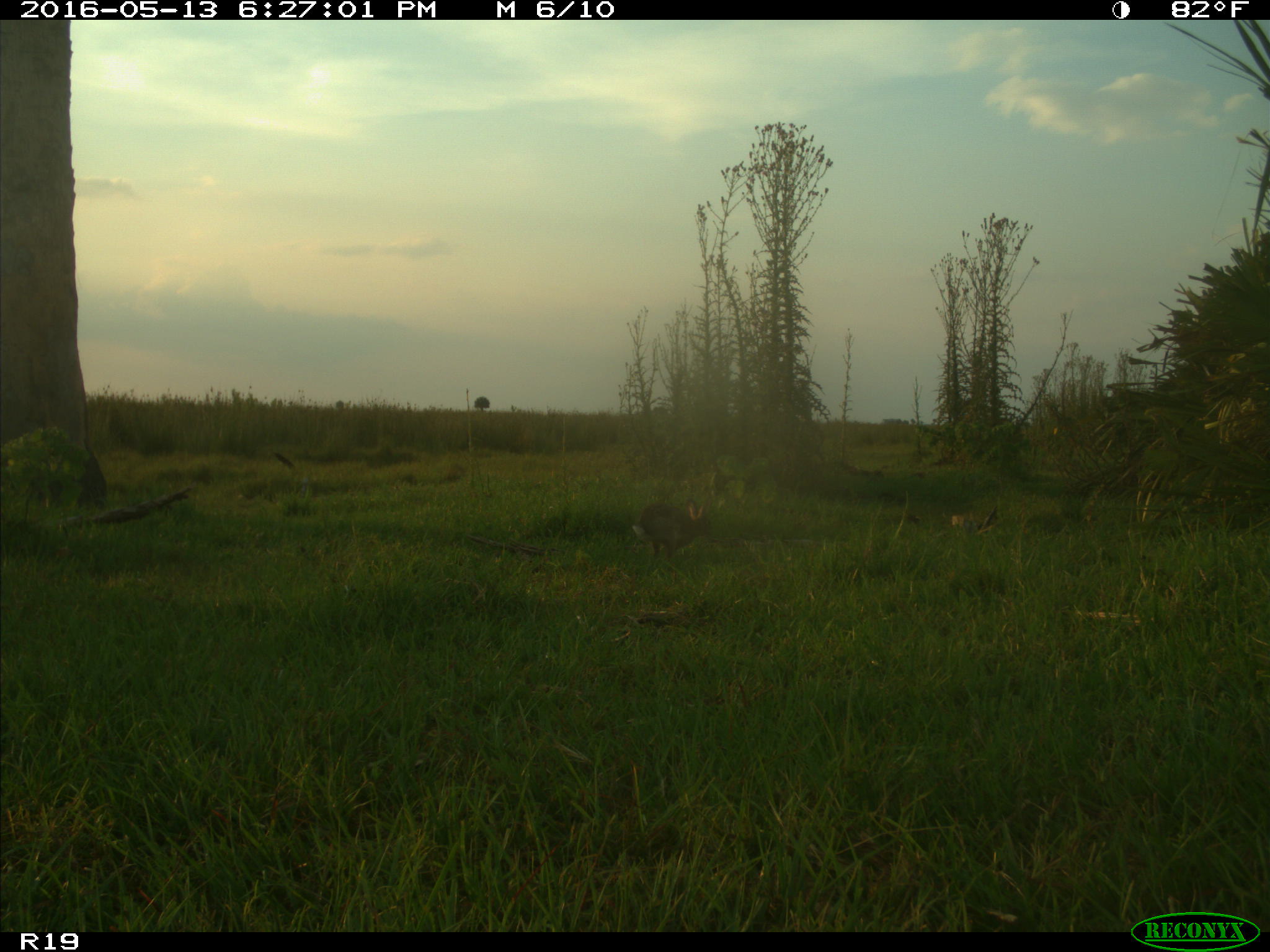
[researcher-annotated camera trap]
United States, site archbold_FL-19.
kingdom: Animalia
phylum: Chordata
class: Mammalia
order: Lagomorpha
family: Leporidae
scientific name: Leporidae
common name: rabbits and hares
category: unidentified rabbit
Unidentified rabbit (rabbits and hares) (Leporidae).